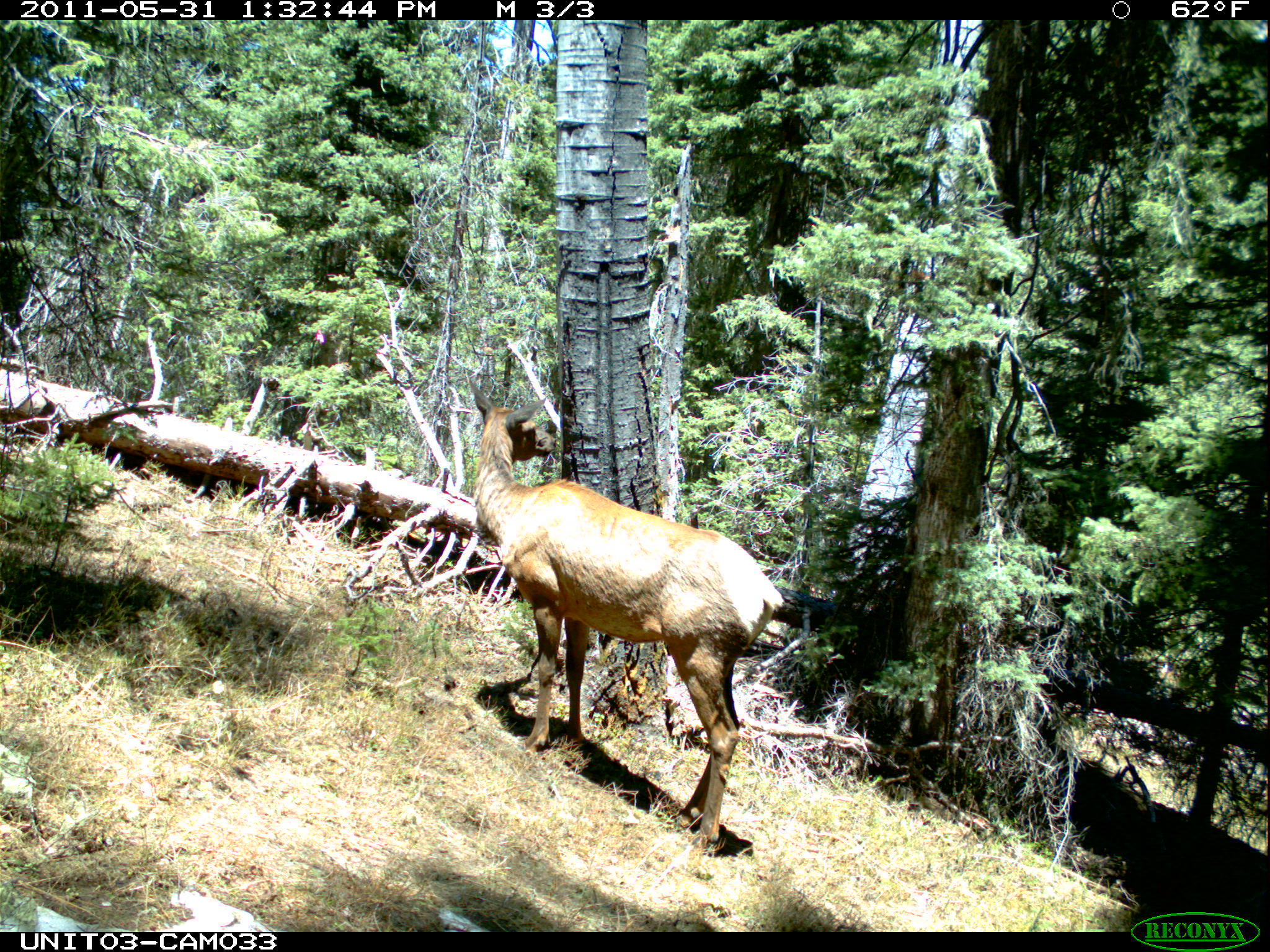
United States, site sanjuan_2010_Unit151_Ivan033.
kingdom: Animalia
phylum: Chordata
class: Mammalia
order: Artiodactyla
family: Cervidae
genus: Cervus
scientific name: Cervus elaphus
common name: red deer